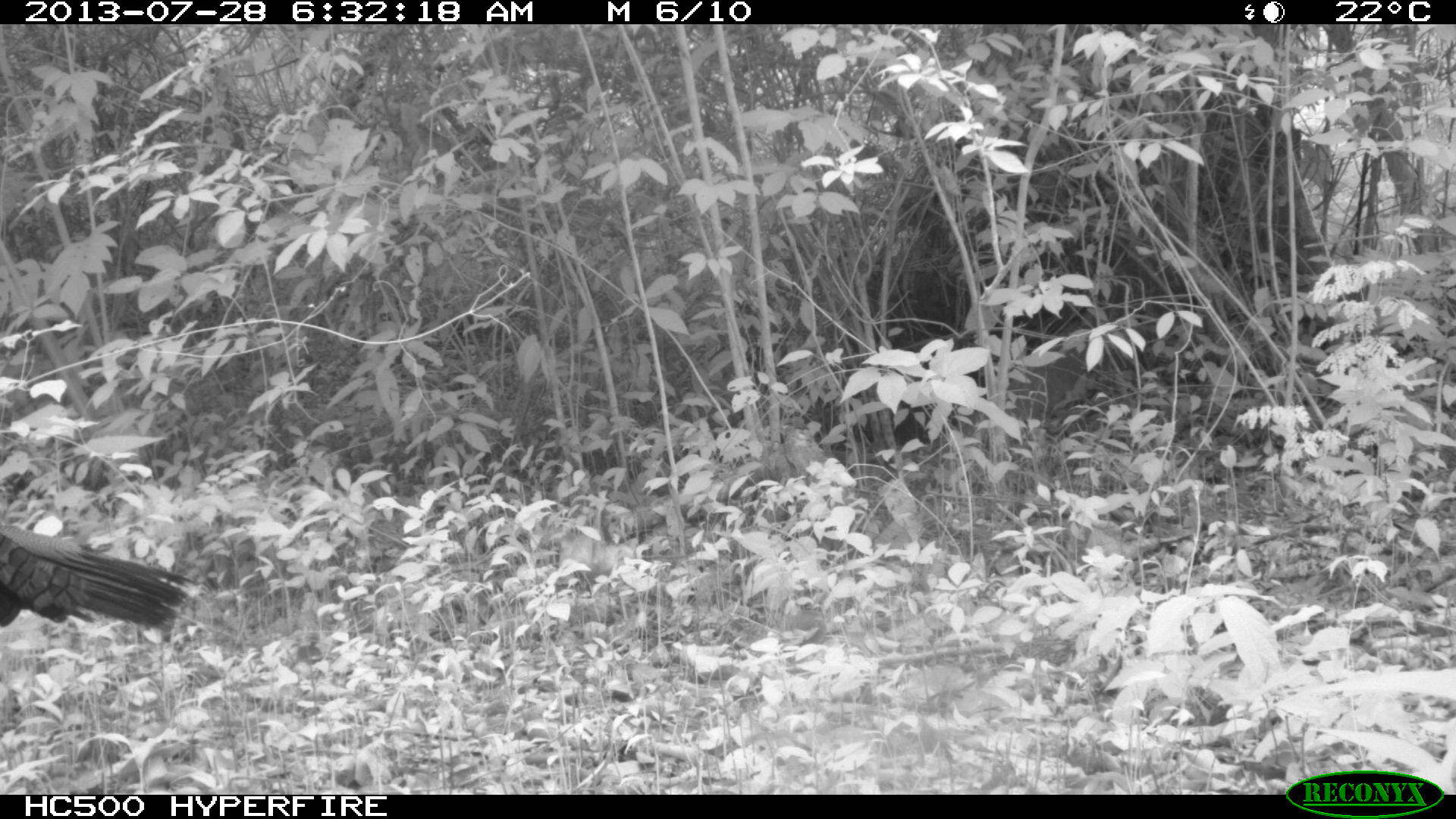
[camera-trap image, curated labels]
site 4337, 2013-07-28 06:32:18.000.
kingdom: Animalia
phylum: Chordata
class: Aves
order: Galliformes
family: Phasianidae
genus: Meleagris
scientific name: Meleagris ocellata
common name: ocellated turkey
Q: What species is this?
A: Meleagris ocellata (ocellated turkey).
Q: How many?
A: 1.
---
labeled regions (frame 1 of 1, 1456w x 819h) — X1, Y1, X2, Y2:
meleagris ocellata: 0, 518, 203, 639